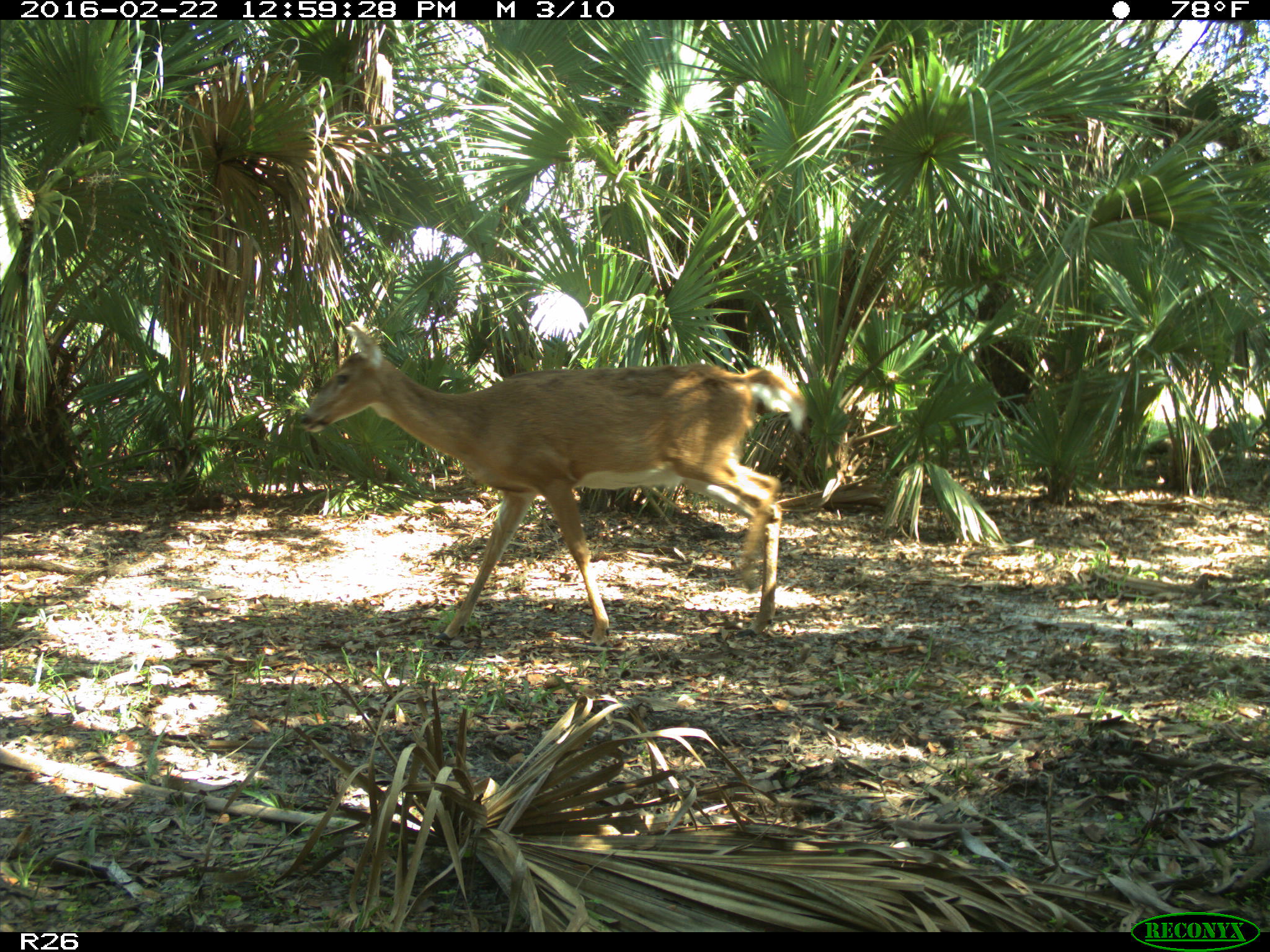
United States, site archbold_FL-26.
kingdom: Animalia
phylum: Chordata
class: Mammalia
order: Artiodactyla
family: Cervidae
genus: Odocoileus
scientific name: Odocoileus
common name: deer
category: unidentified deer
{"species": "unidentified deer (deer) (Odocoileus)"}